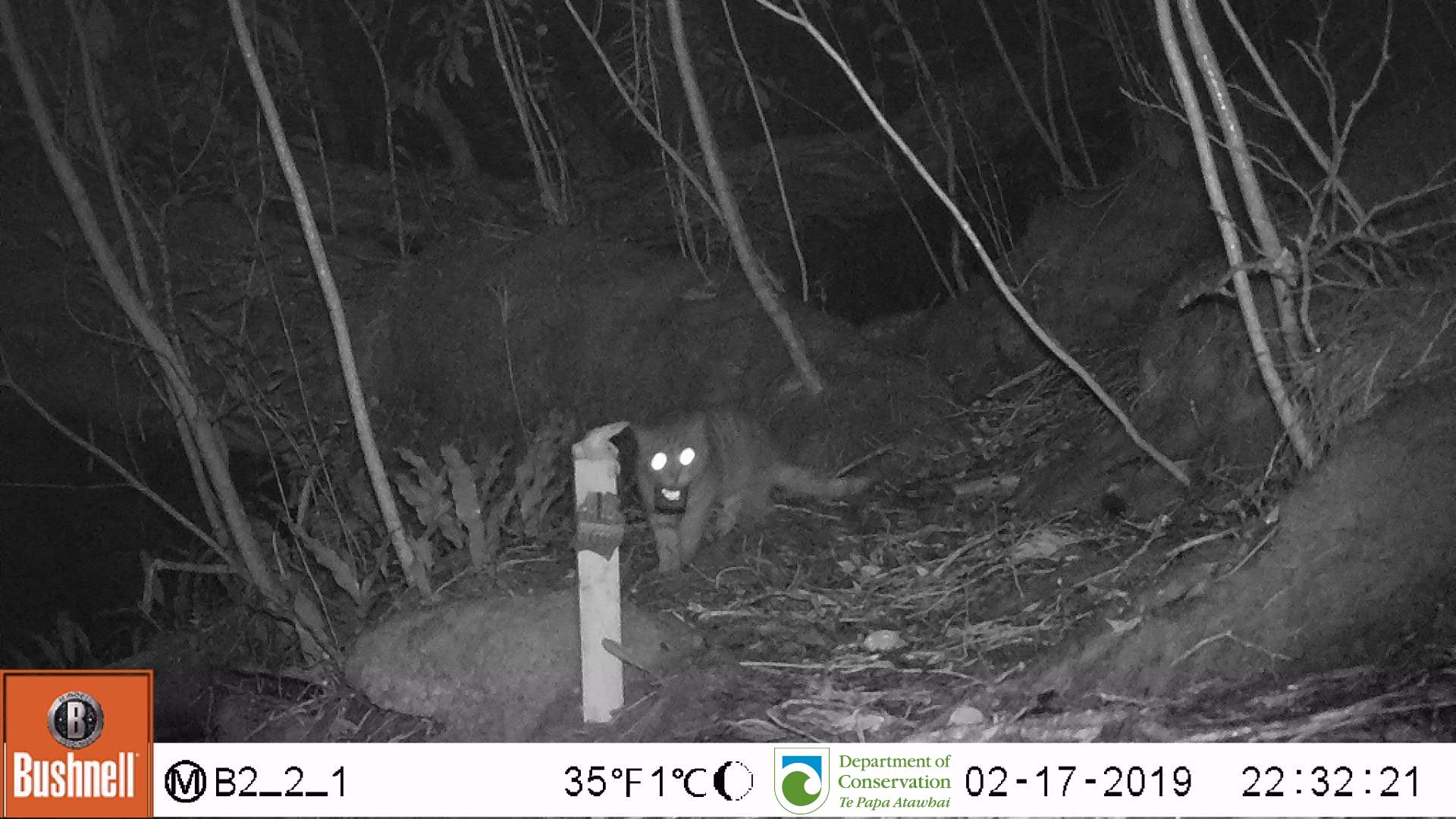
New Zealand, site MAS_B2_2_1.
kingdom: Animalia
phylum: Chordata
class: Mammalia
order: Carnivora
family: Felidae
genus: Felis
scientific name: Felis catus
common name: domestic cat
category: cat